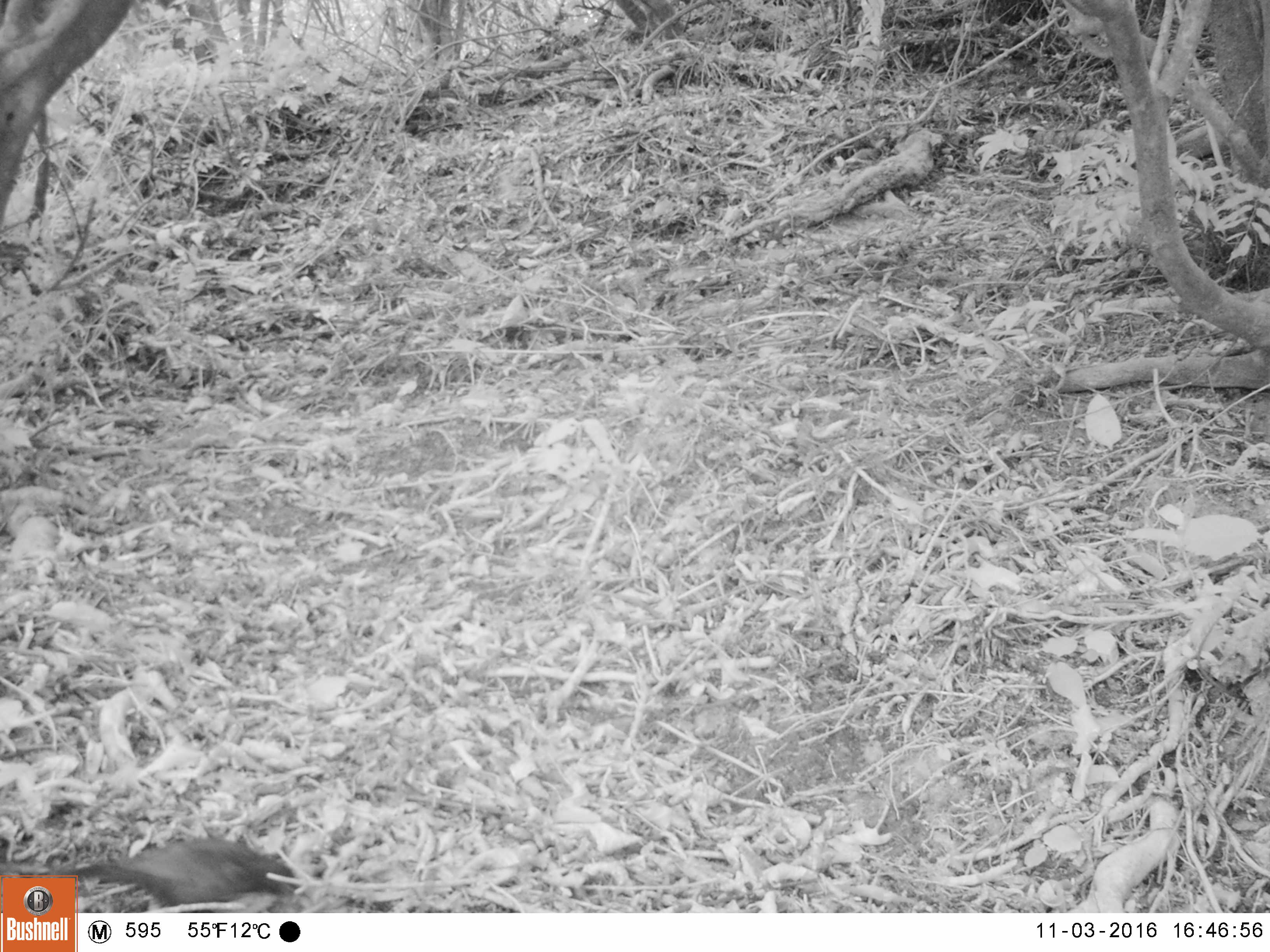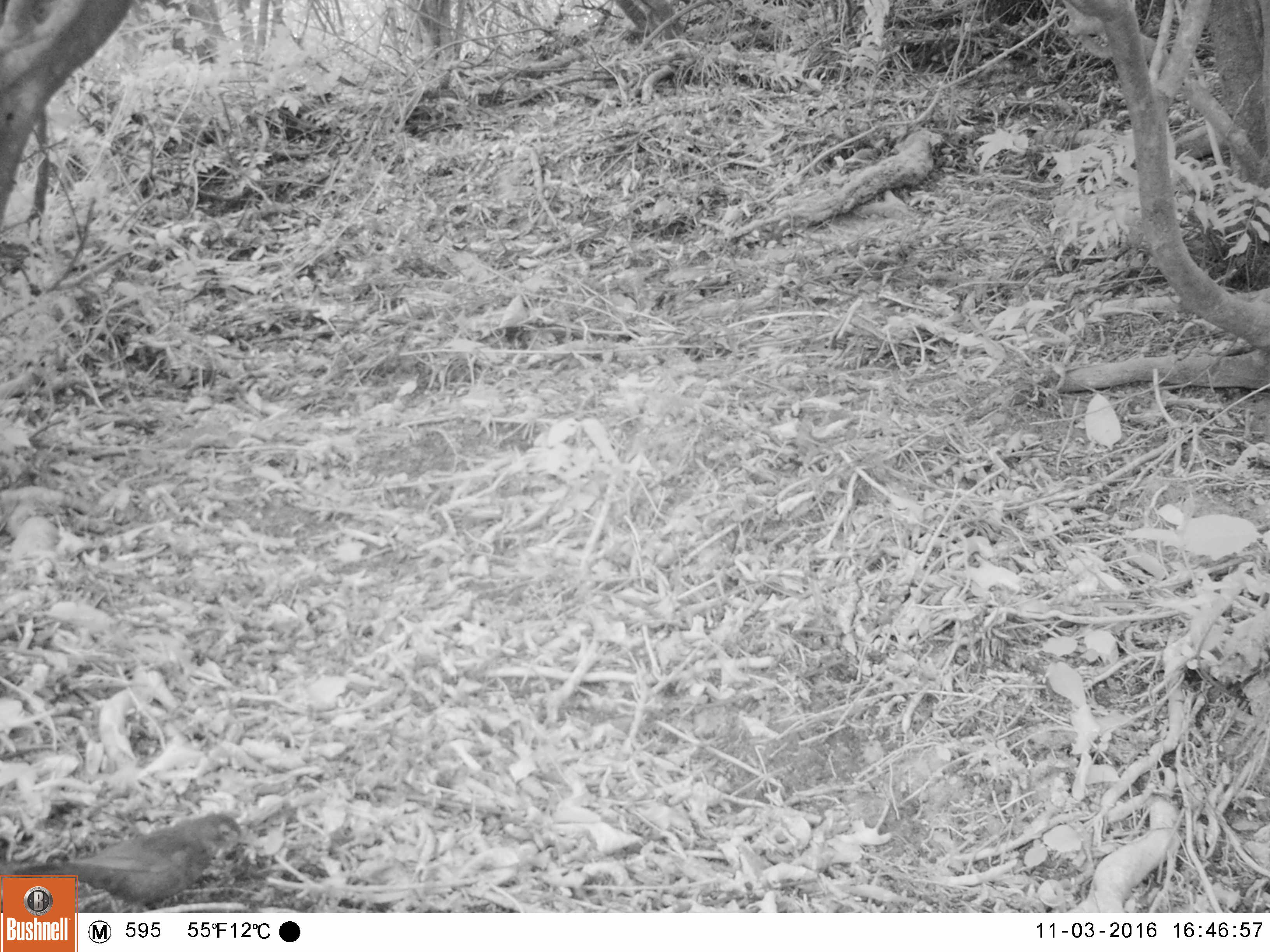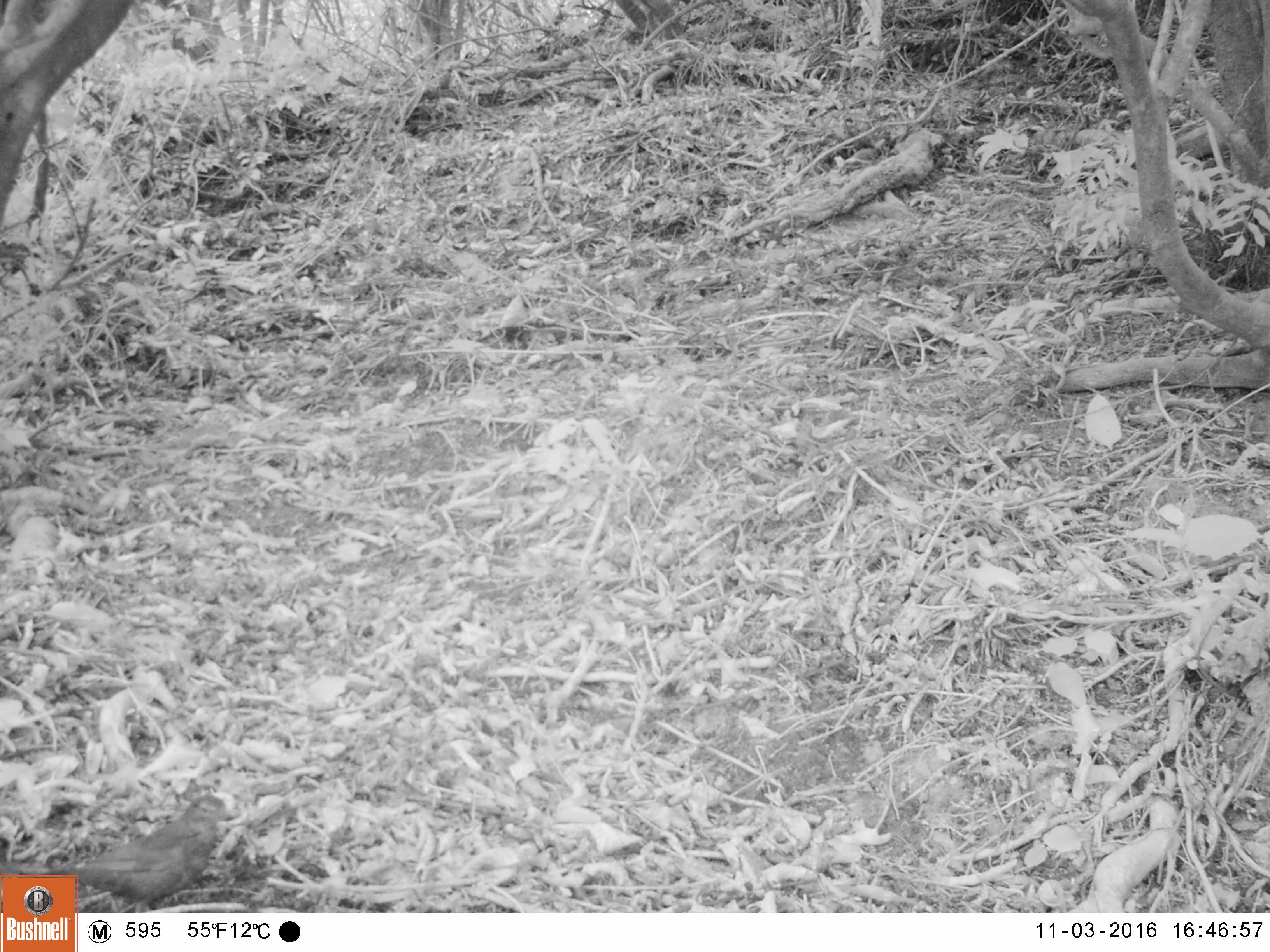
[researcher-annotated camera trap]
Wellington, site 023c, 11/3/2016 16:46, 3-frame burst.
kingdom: Animalia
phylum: Chordata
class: Aves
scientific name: Aves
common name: bird